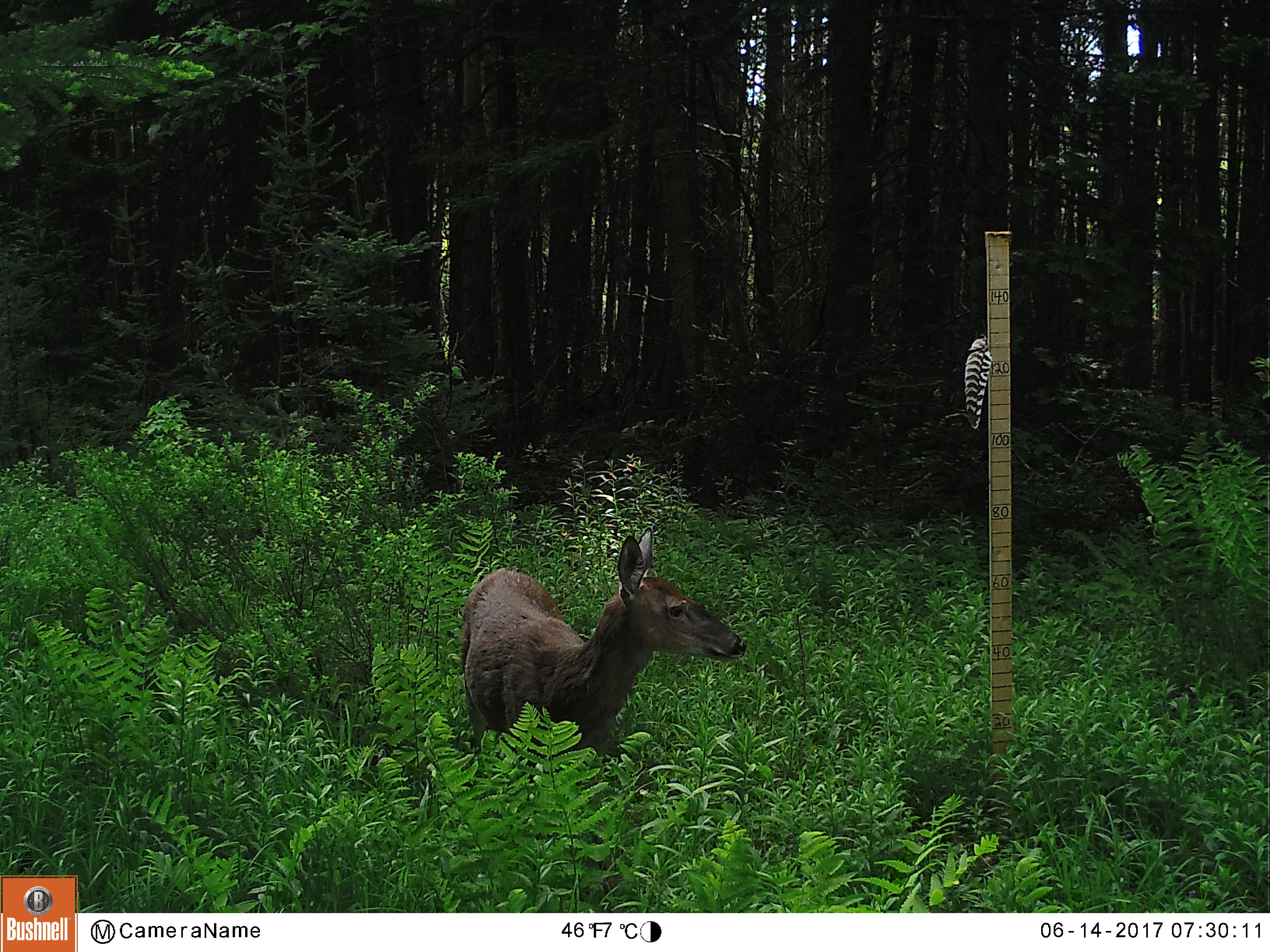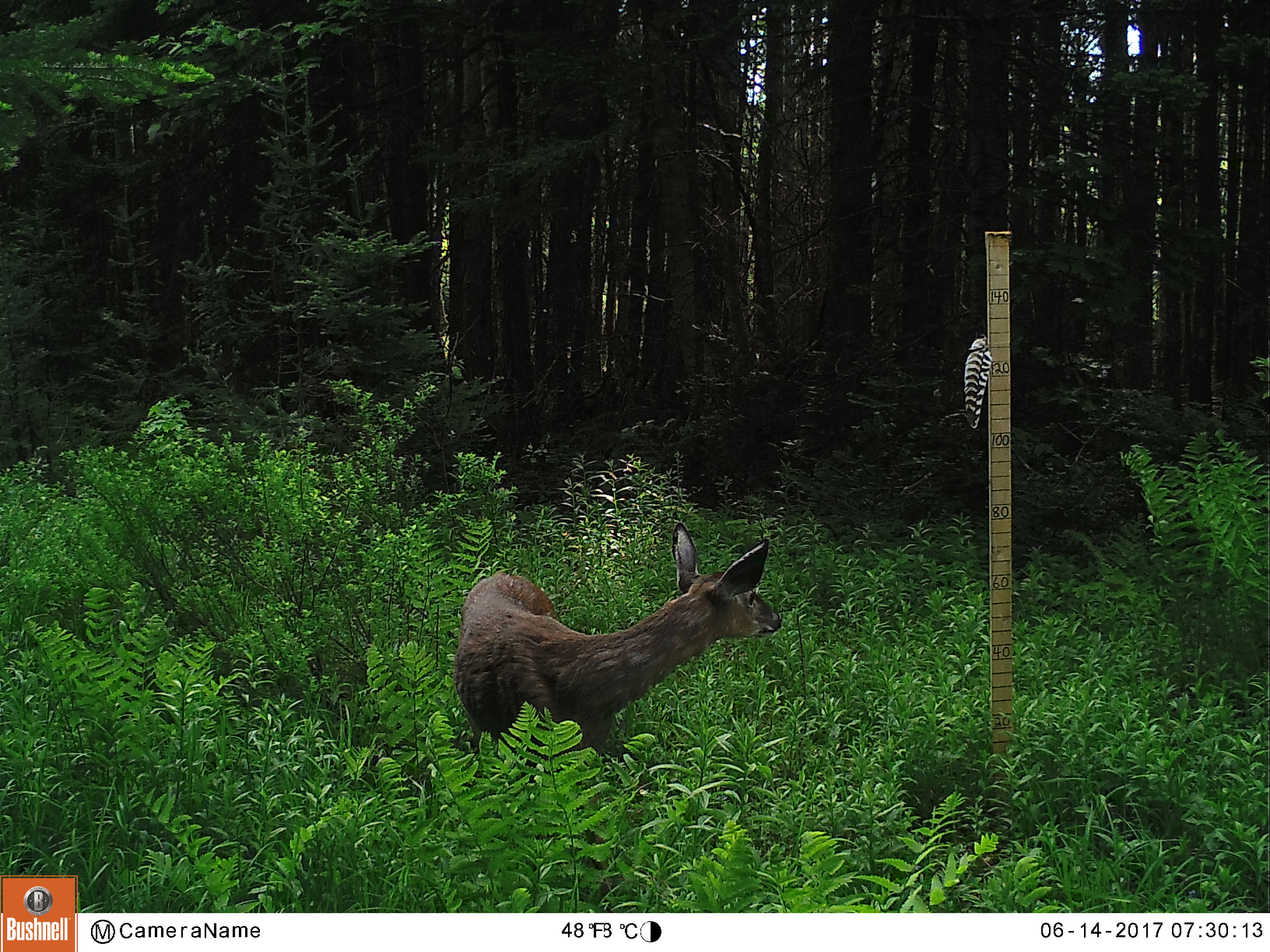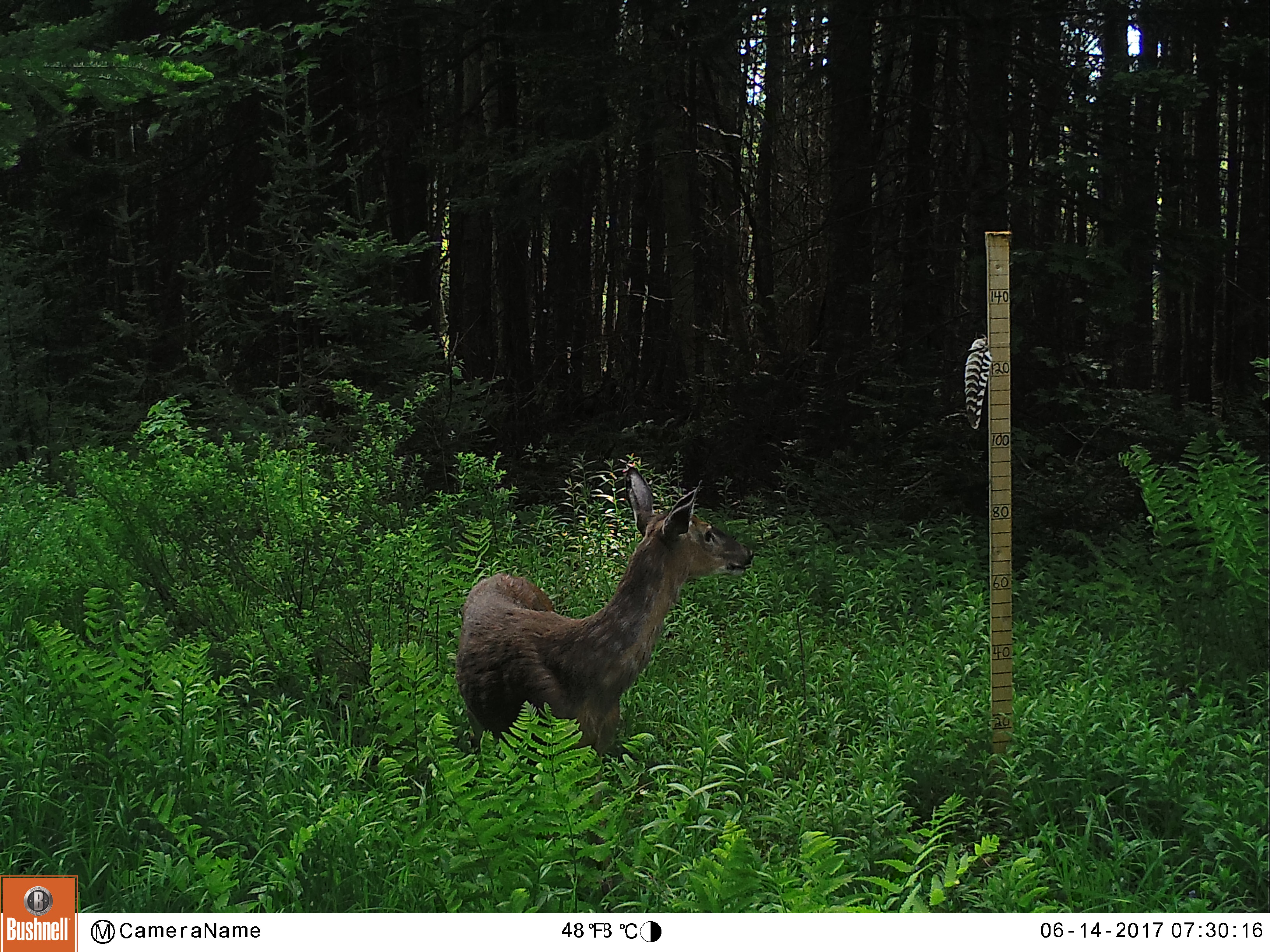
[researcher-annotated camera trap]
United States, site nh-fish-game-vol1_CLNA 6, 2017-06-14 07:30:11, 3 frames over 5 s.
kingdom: Animalia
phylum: Chordata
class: Mammalia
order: Artiodactyla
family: Cervidae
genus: Odocoileus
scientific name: Odocoileus virginianus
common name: white-tailed deer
White-tailed deer (Odocoileus virginianus).